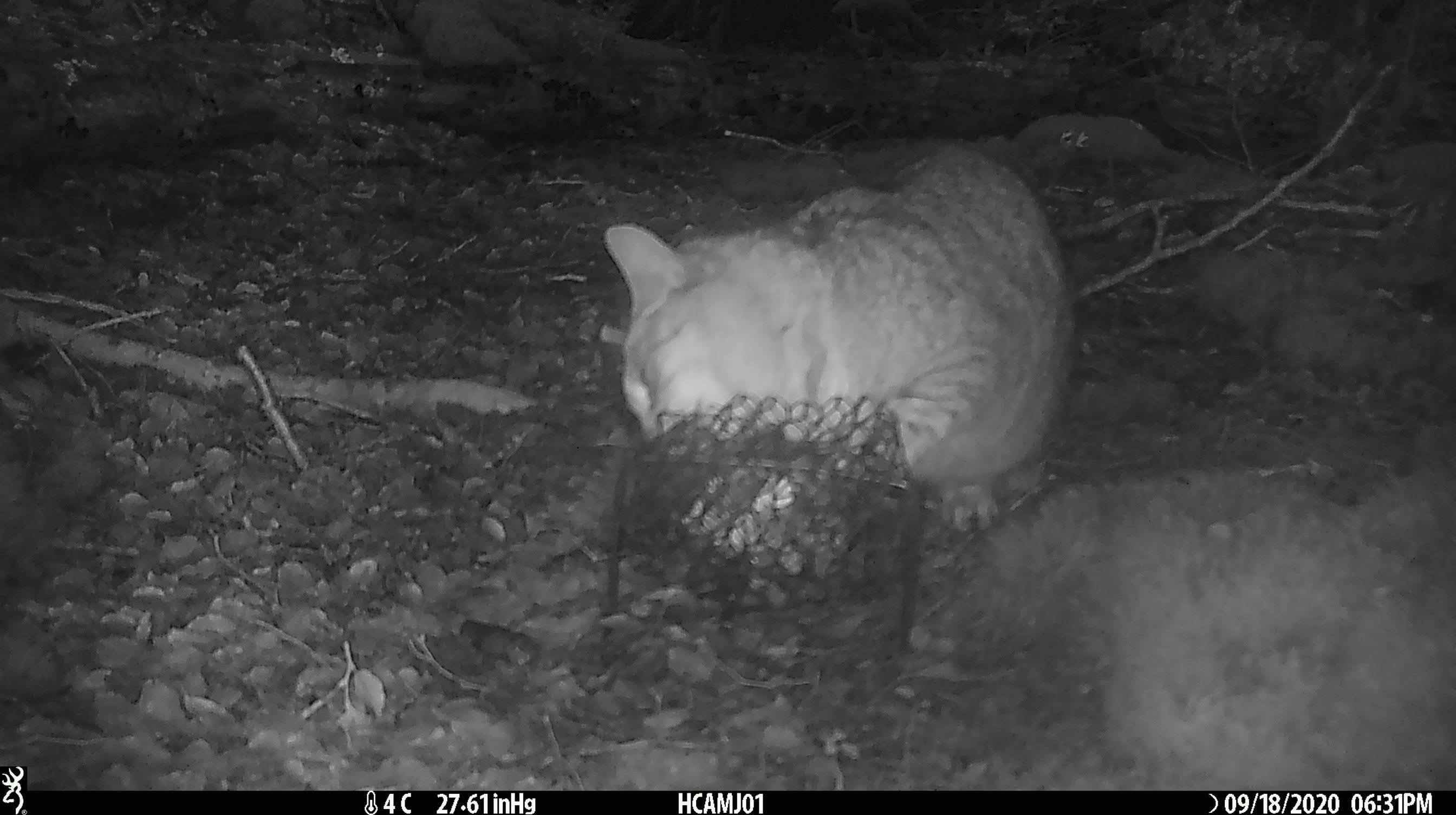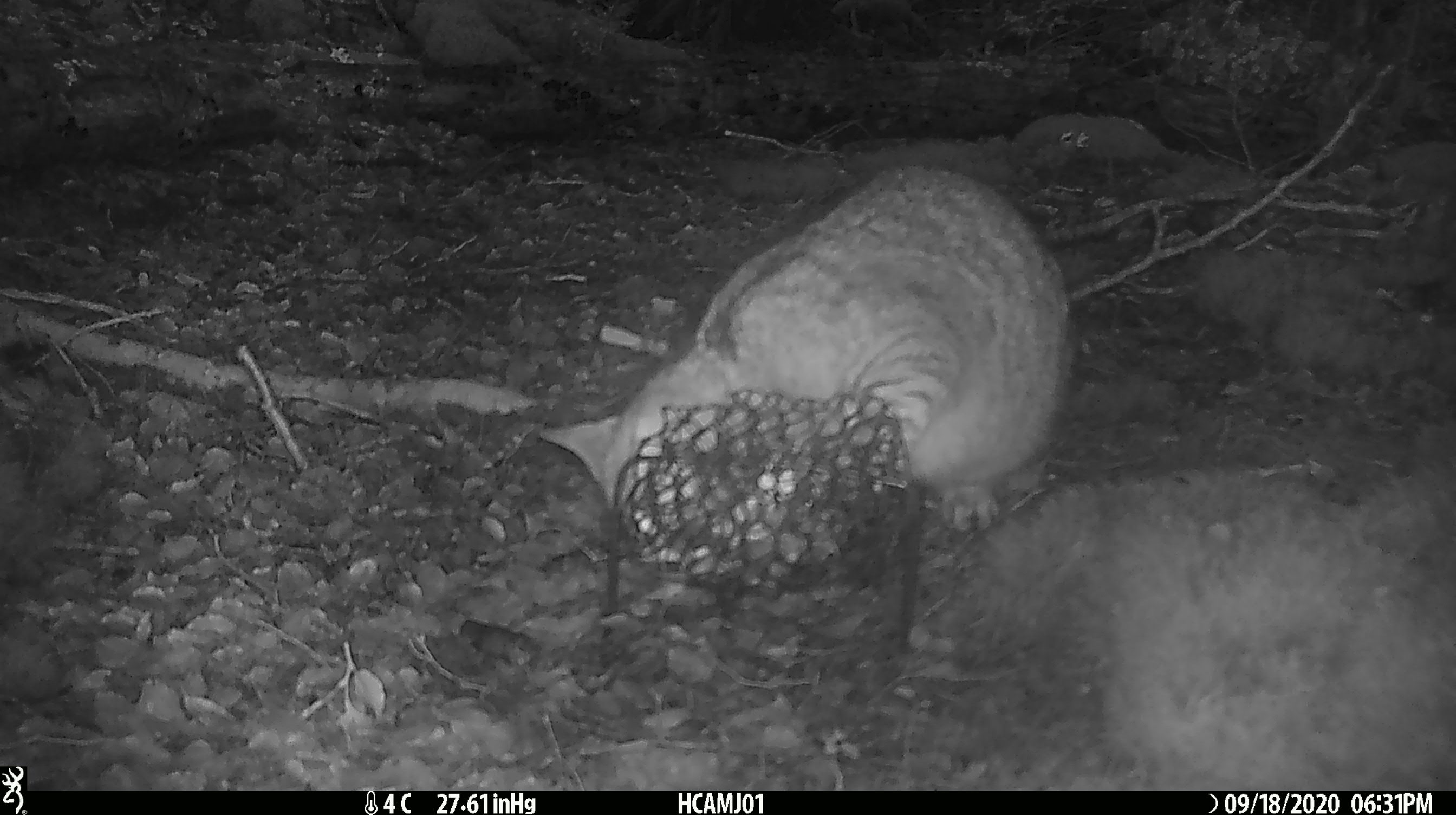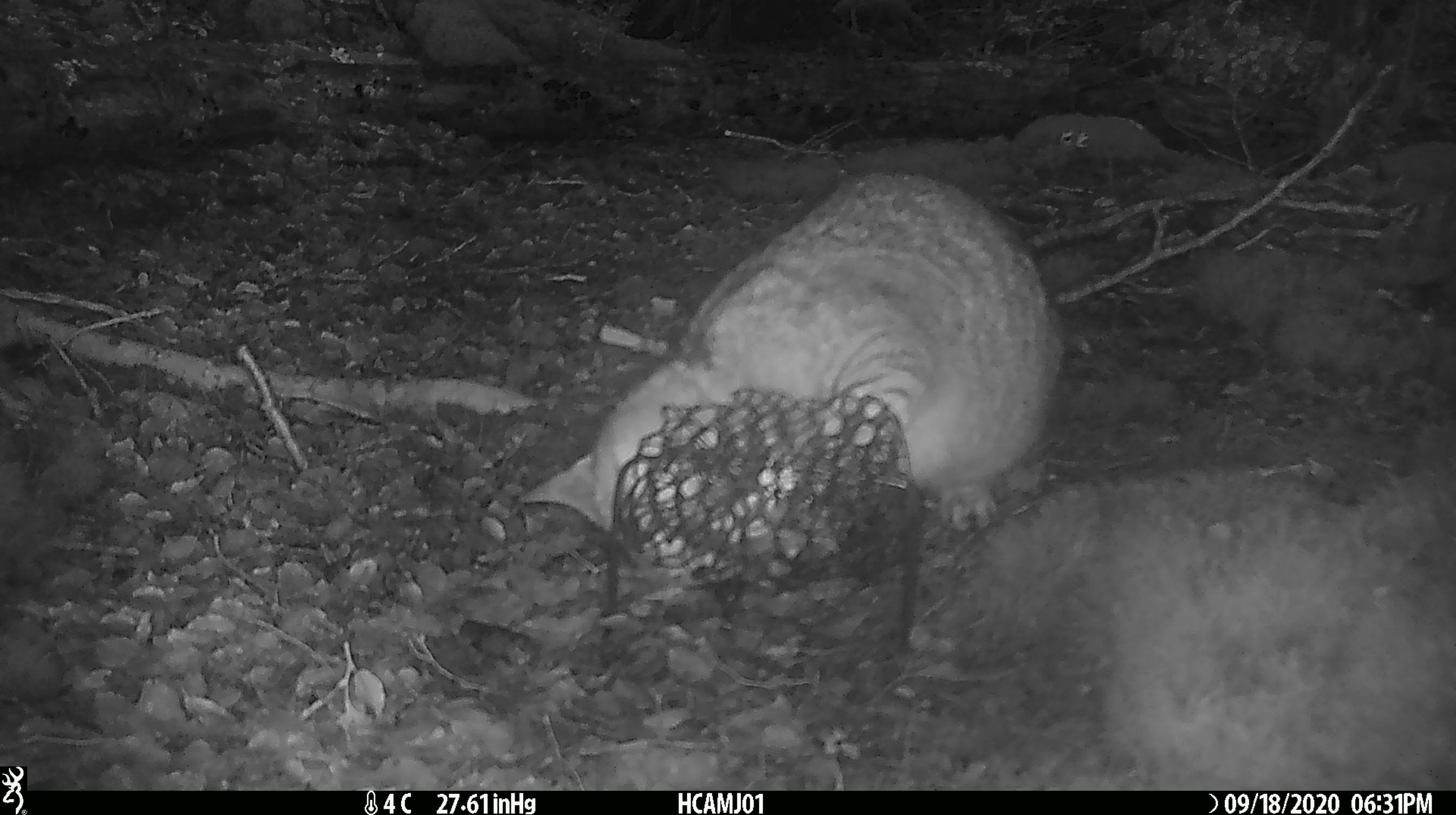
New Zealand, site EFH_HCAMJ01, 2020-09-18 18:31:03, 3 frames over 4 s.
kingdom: Animalia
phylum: Chordata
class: Mammalia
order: Carnivora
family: Felidae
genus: Felis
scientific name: Felis catus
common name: domestic cat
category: cat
Cat (domestic cat) (Felis catus).